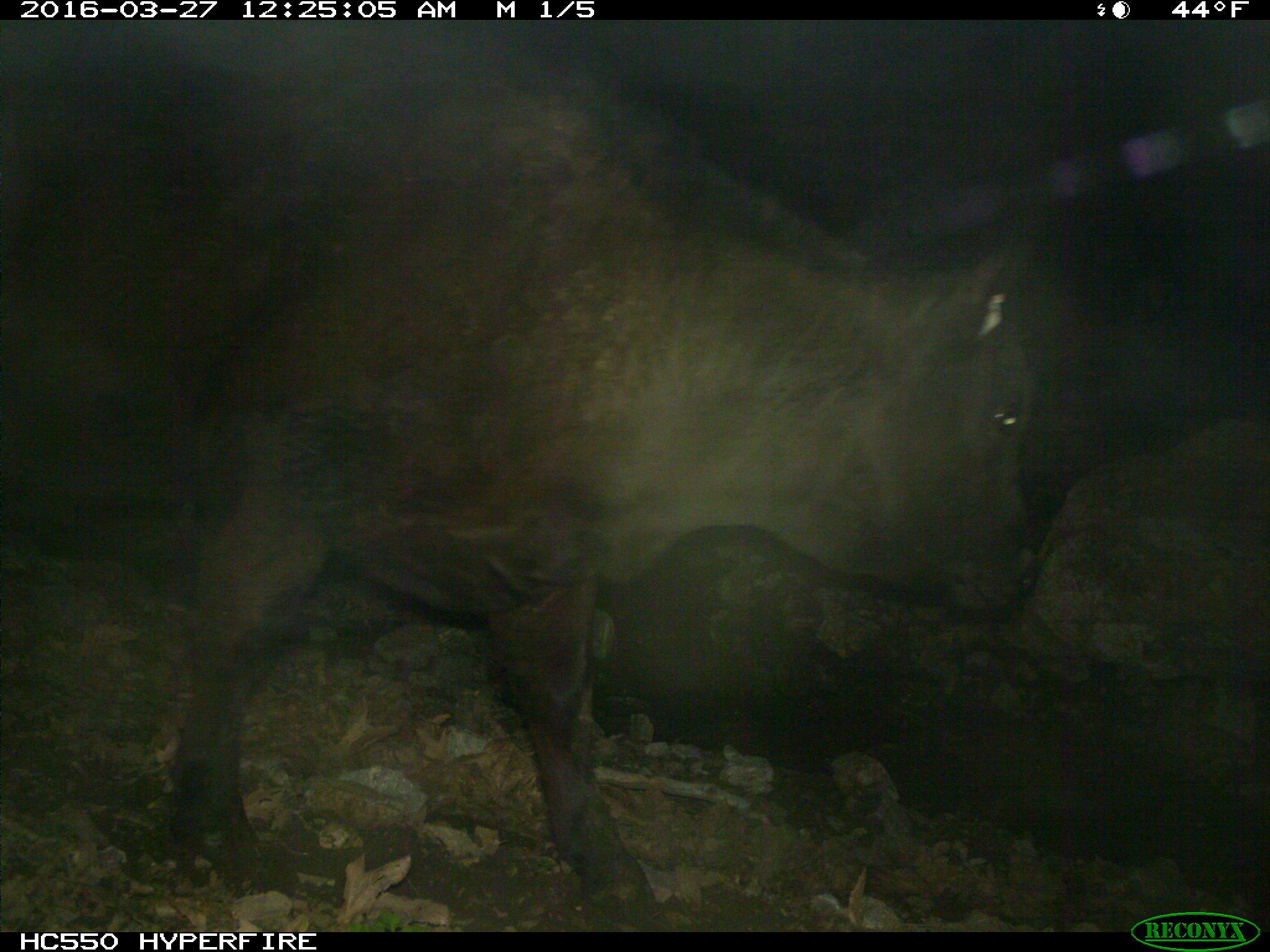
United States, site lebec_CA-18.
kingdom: Animalia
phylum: Chordata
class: Mammalia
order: Artiodactyla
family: Bovidae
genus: Bos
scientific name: Bos taurus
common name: domestic cow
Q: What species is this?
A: Bos taurus (domestic cow).